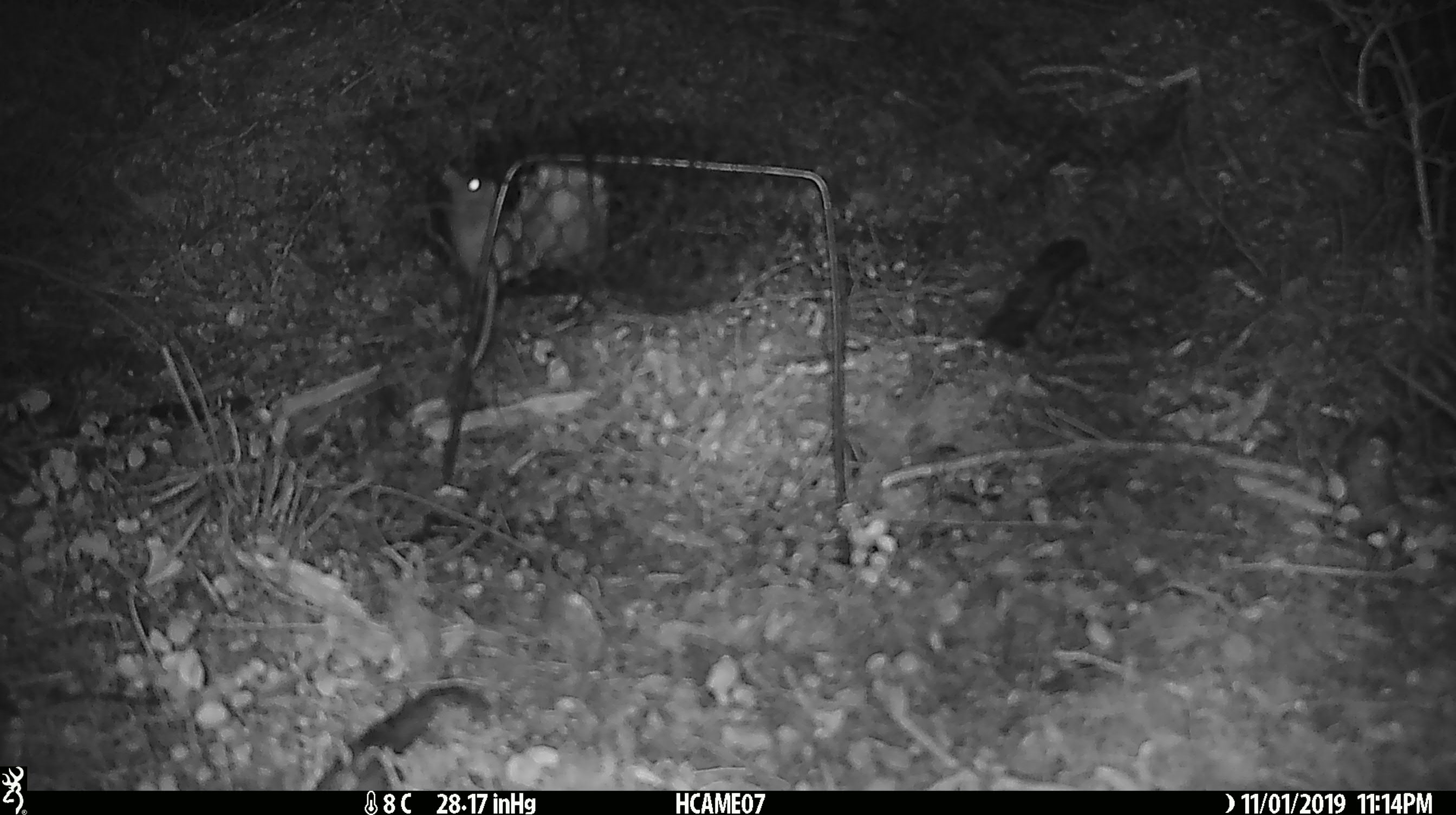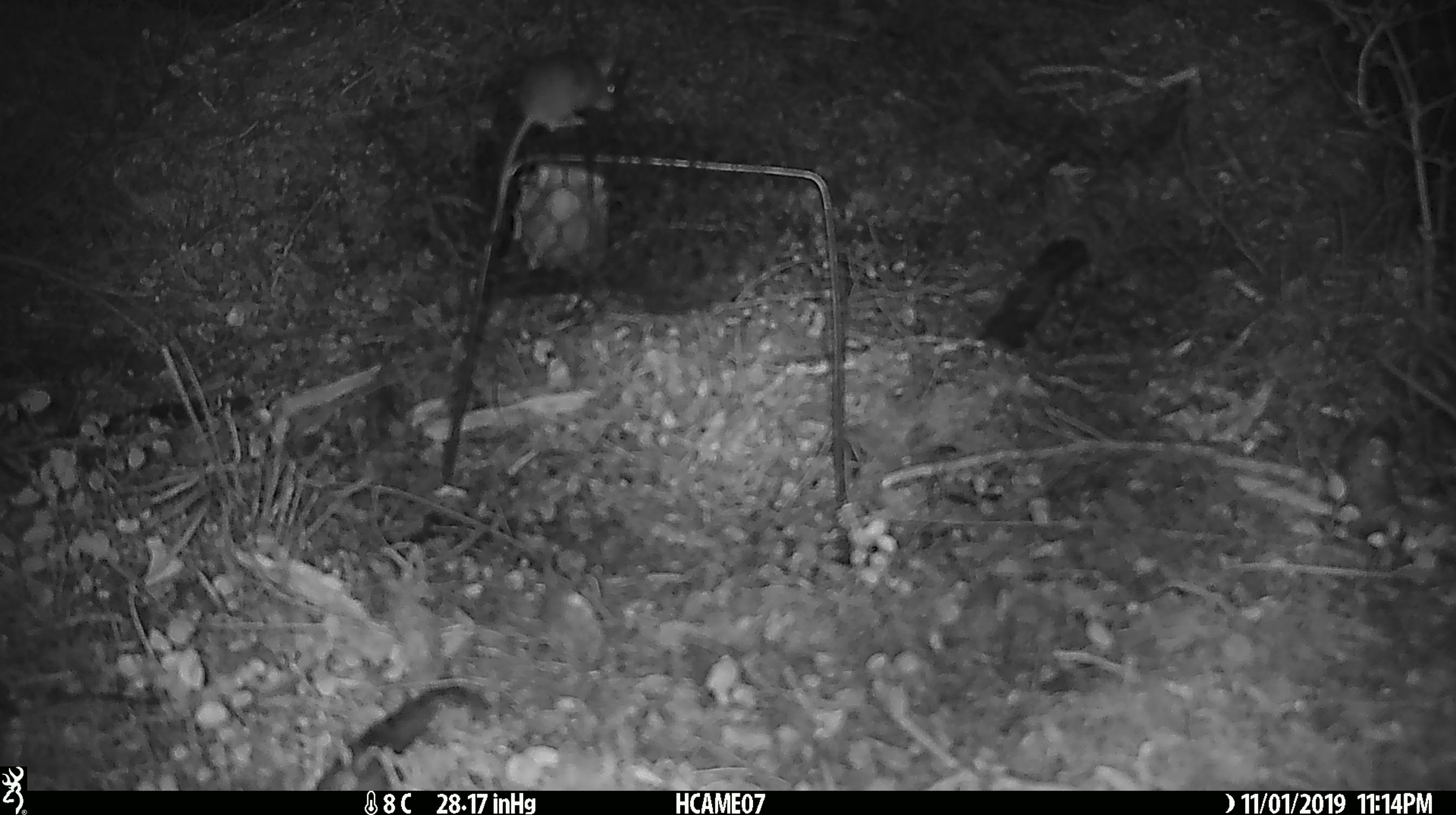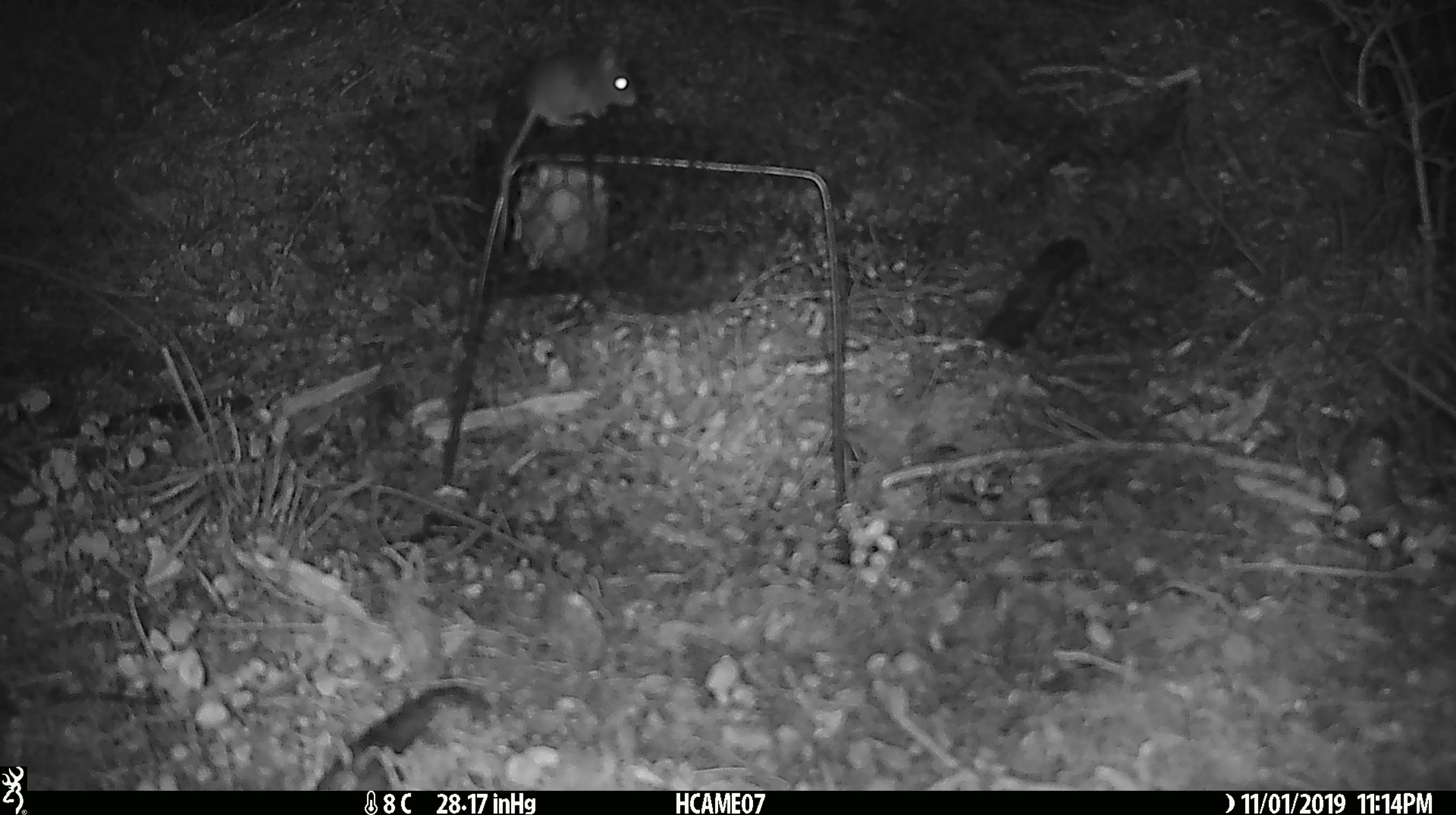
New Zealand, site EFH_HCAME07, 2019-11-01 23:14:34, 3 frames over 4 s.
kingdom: Animalia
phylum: Chordata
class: Mammalia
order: Rodentia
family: Muridae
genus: Mus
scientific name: Mus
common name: mouse